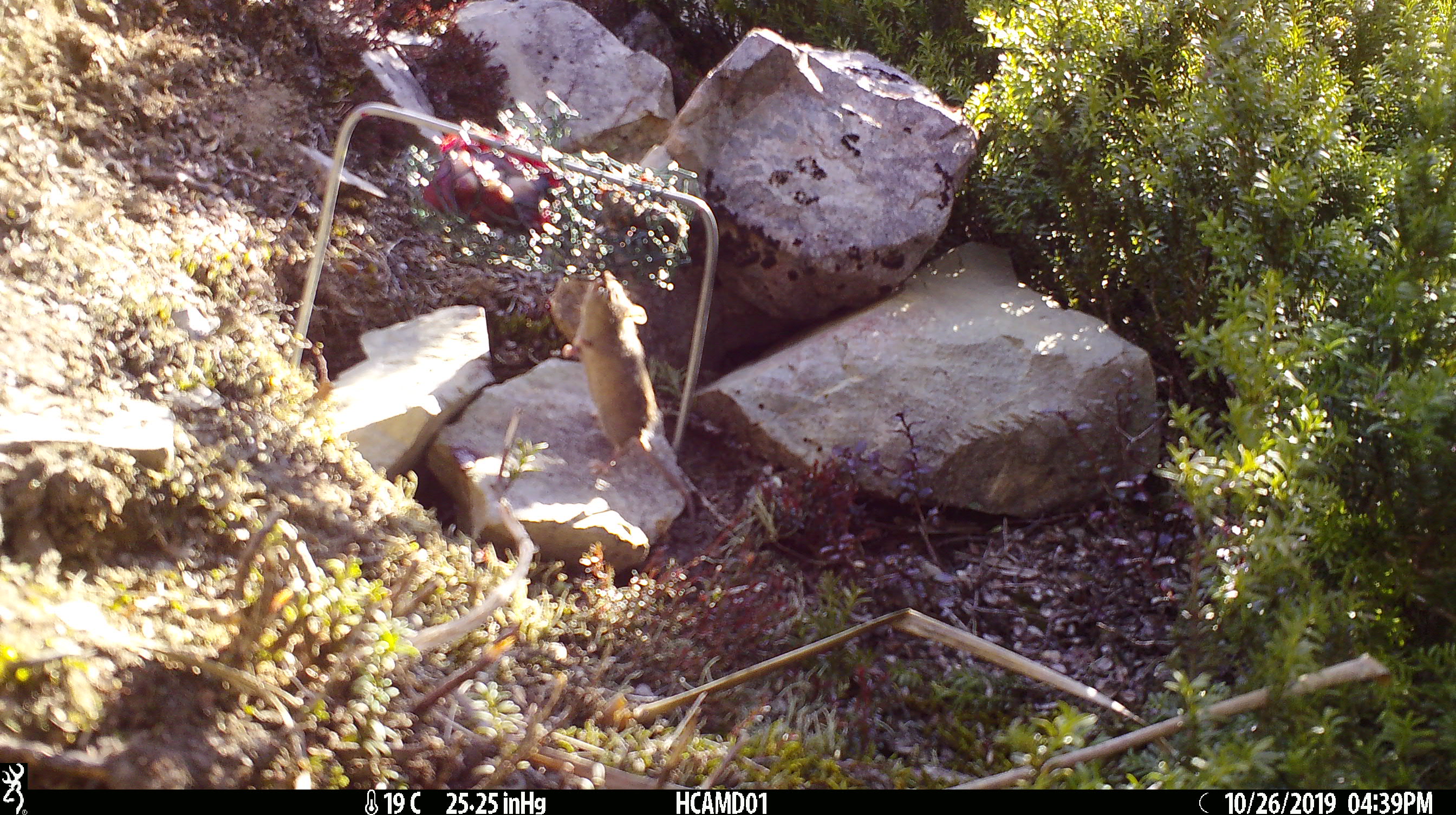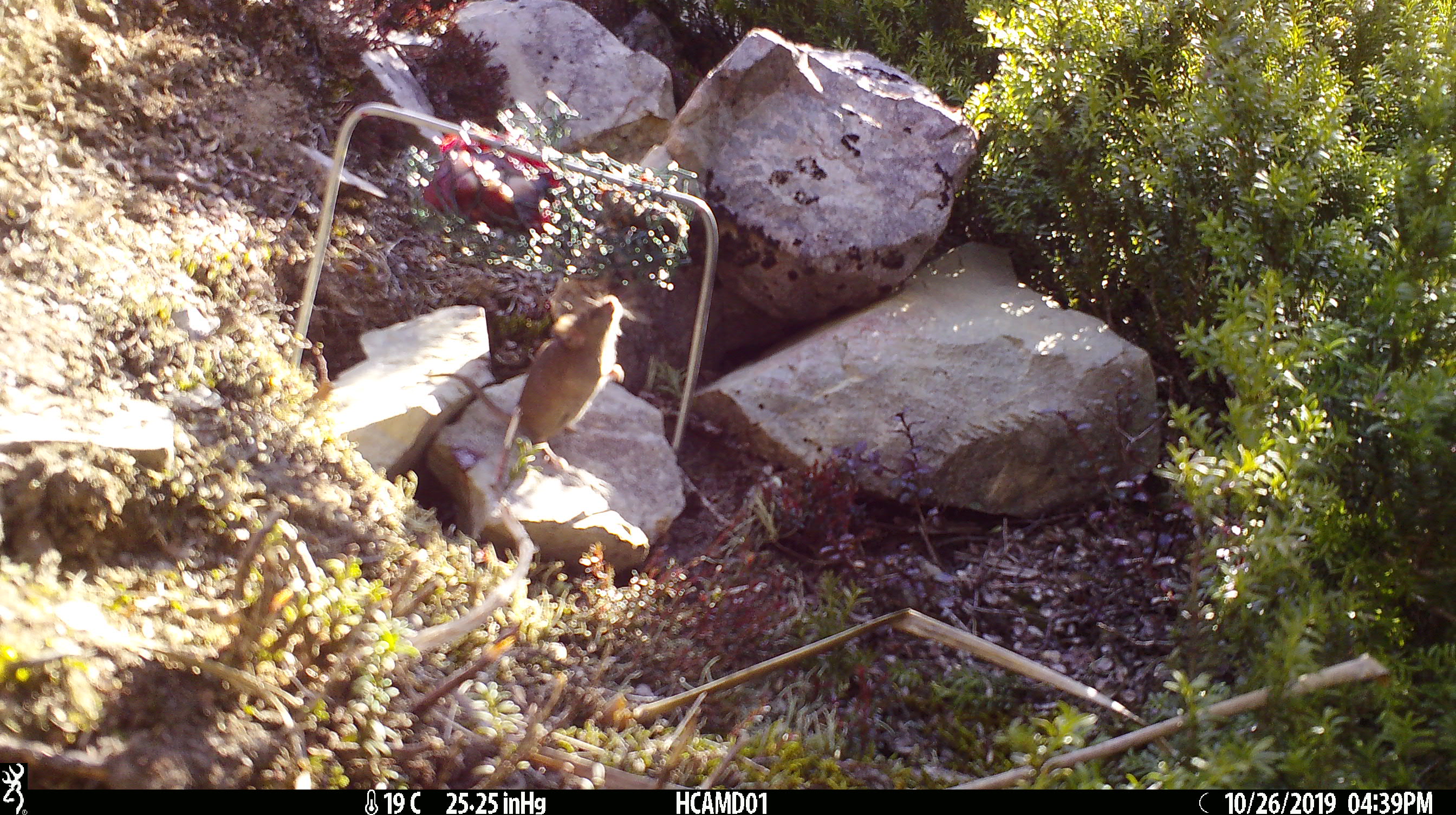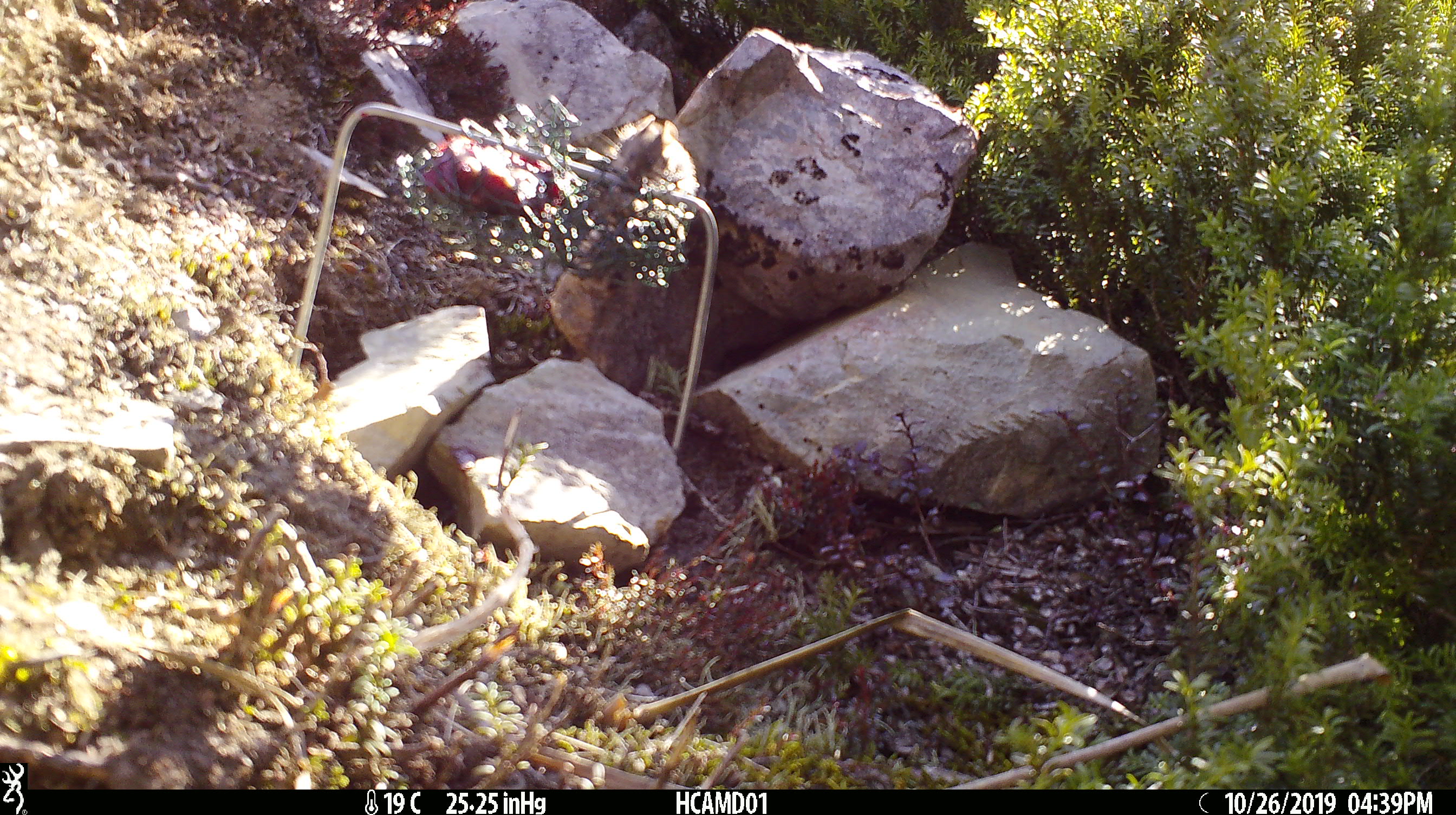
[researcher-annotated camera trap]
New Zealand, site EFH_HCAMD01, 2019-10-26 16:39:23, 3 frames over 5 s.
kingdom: Animalia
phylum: Chordata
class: Mammalia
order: Rodentia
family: Muridae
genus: Mus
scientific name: Mus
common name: mouse